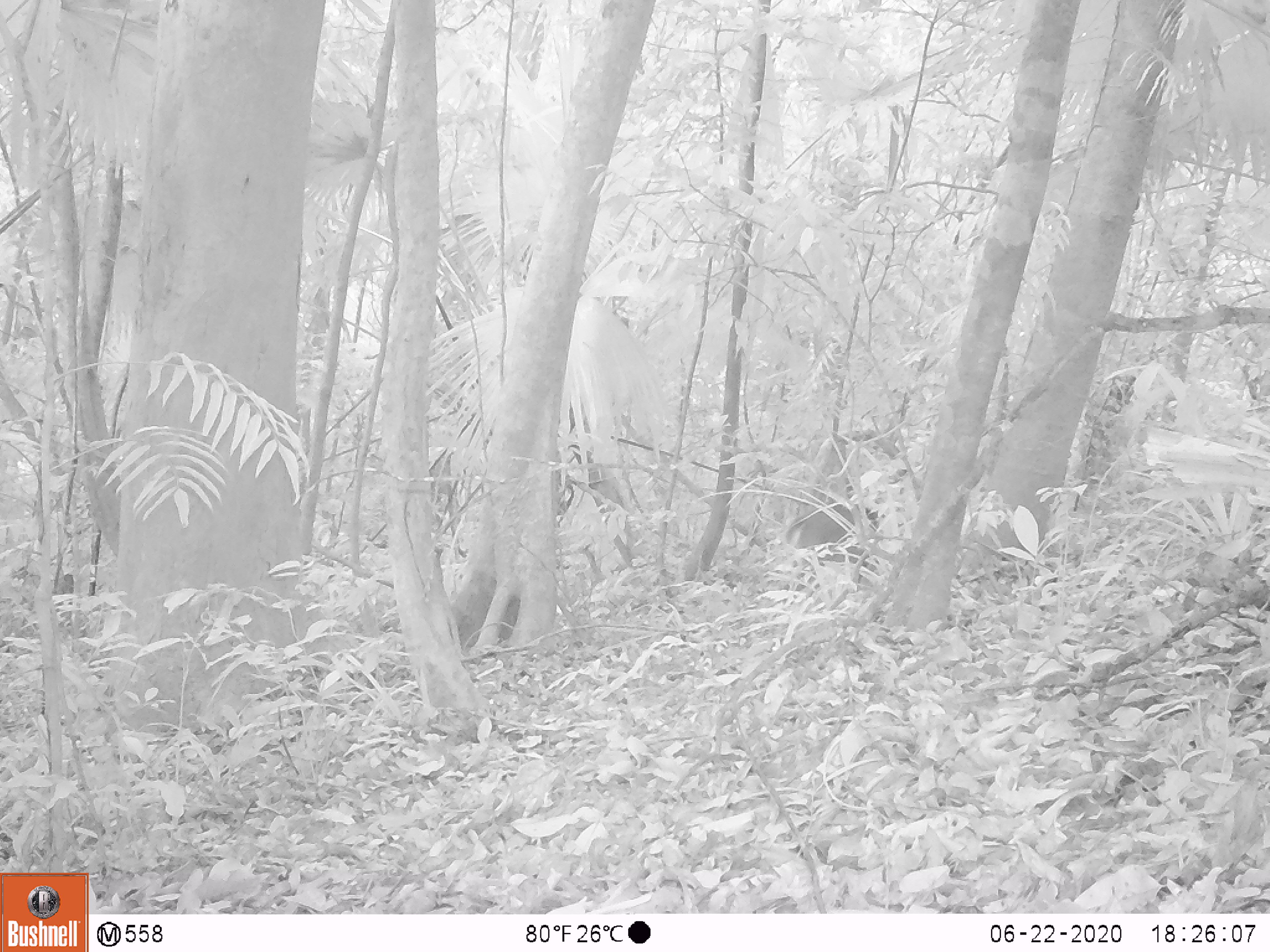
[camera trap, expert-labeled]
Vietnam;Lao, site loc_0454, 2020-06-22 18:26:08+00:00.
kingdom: Animalia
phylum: Chordata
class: Mammalia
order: Artiodactyla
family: Cervidae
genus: Muntiacus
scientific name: Muntiacus vuquangensis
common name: large-antlered muntjac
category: large antlered muntjac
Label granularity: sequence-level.